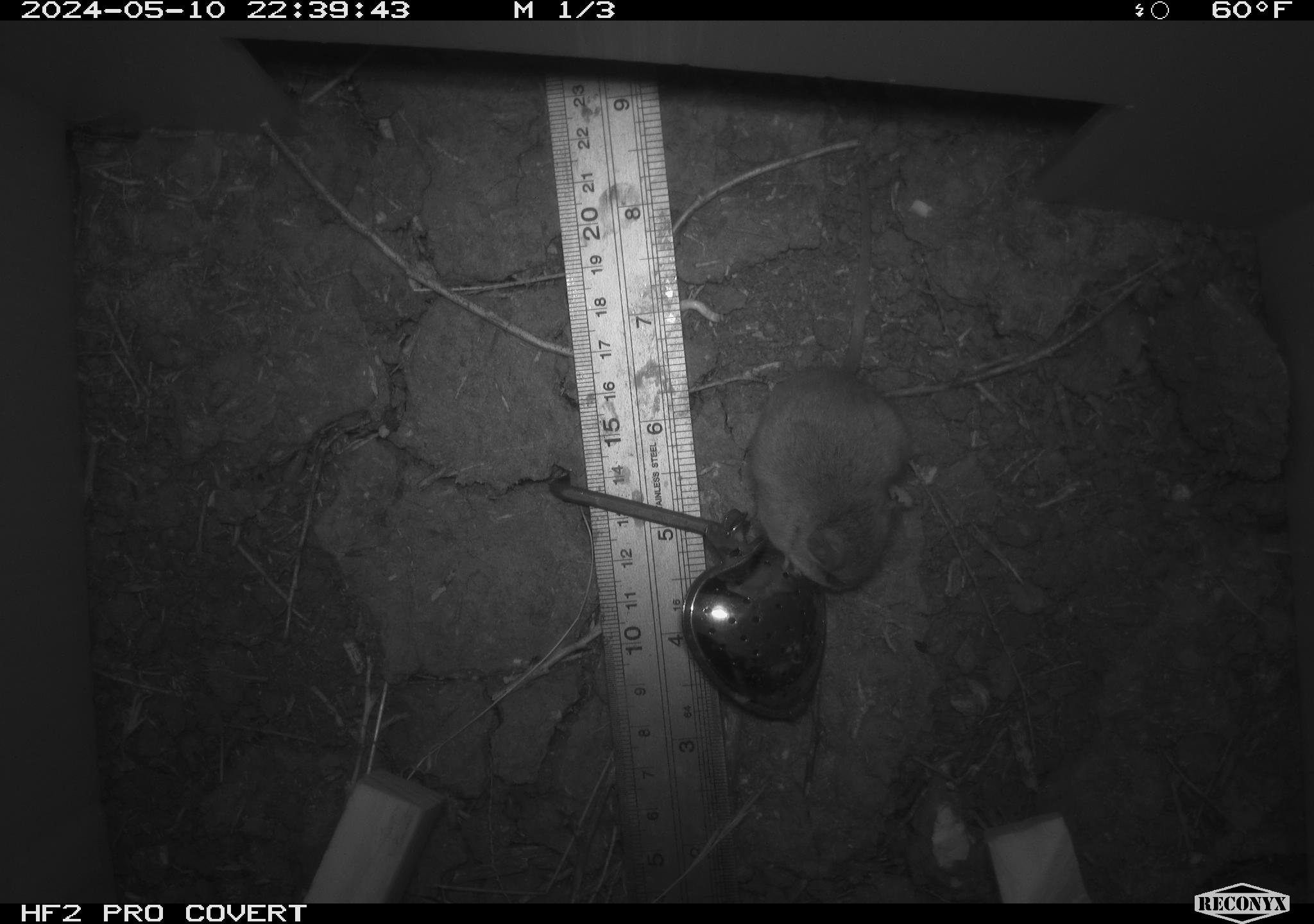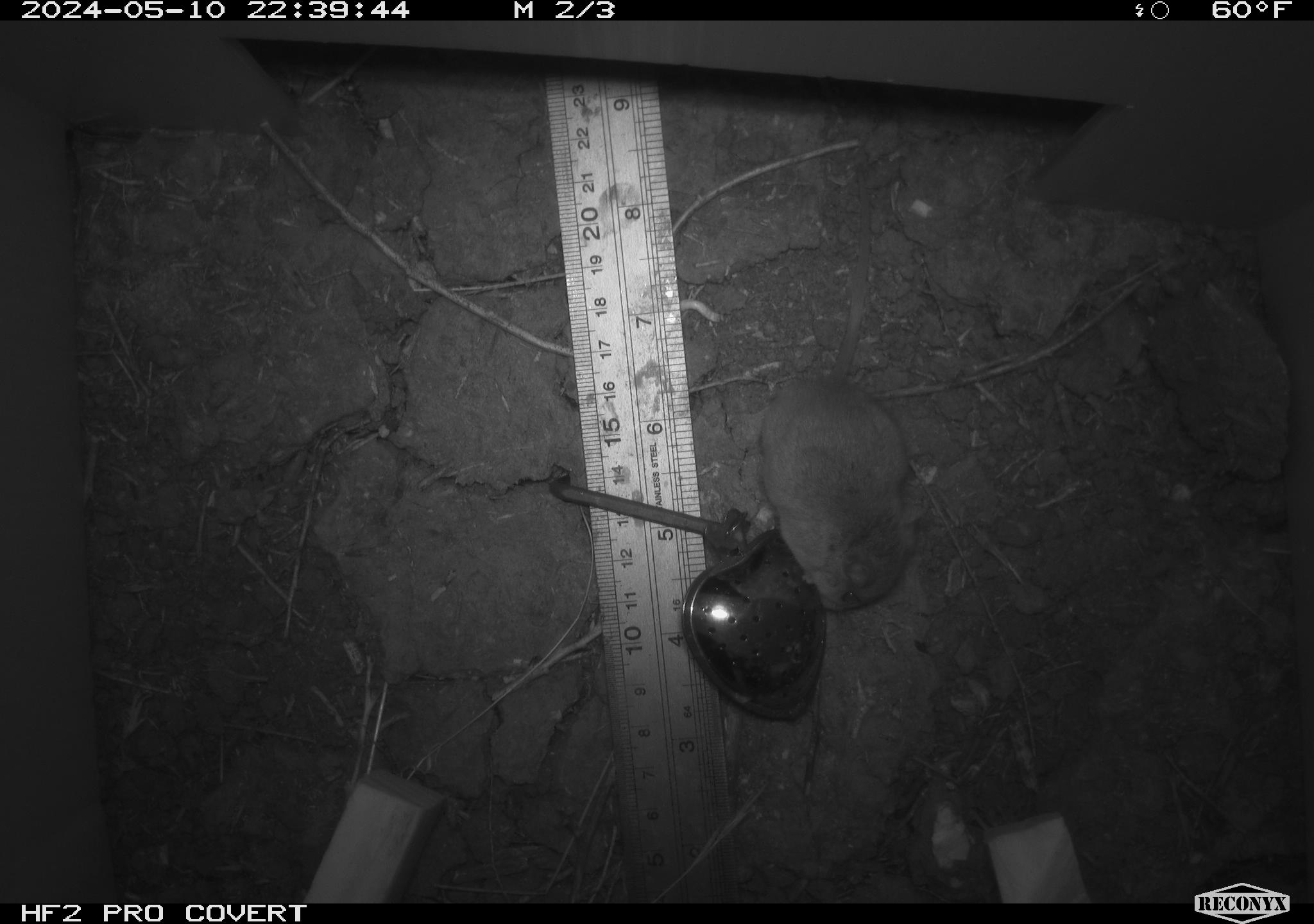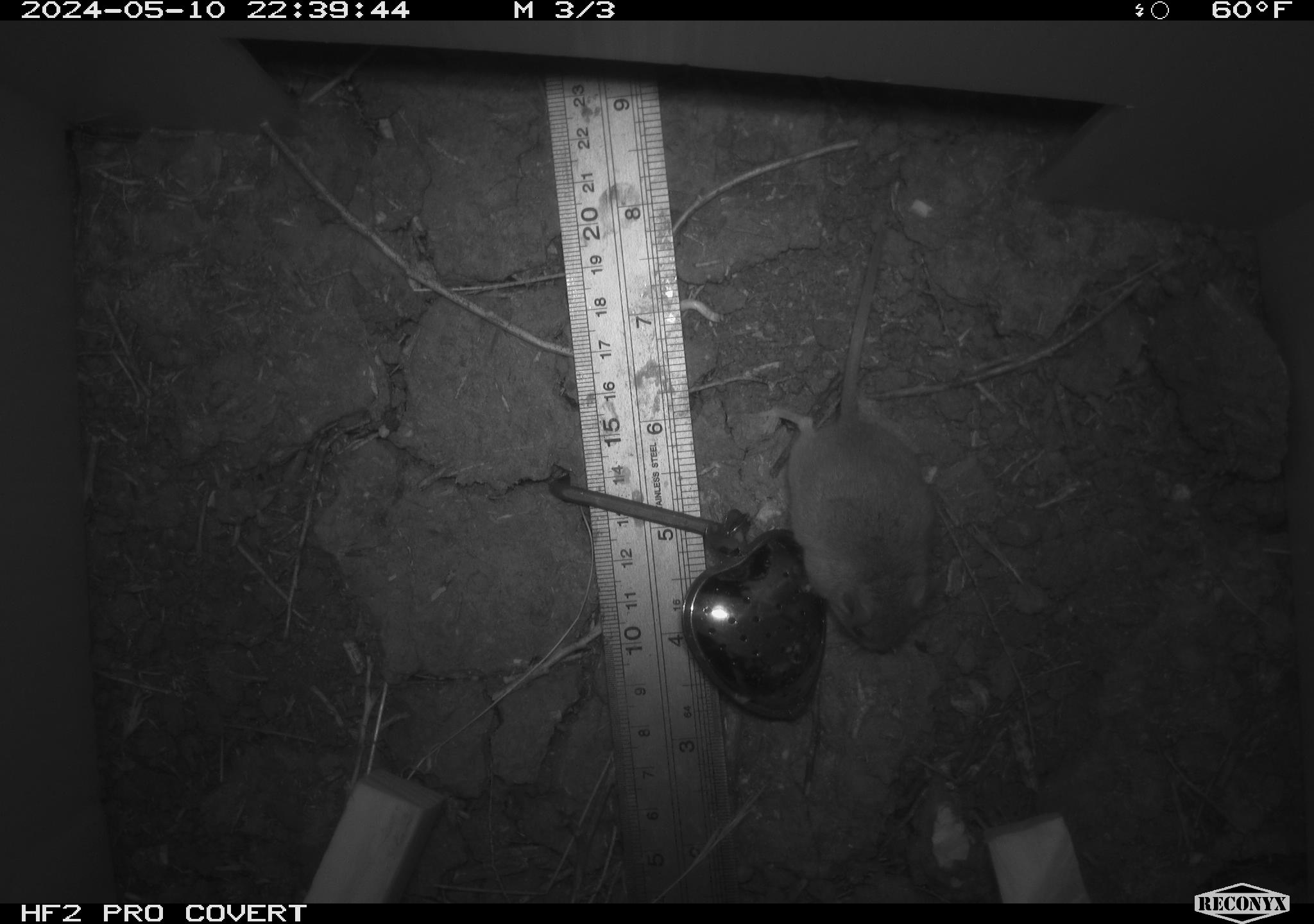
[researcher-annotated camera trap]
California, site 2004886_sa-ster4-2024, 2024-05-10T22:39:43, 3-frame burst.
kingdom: Animalia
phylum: Chordata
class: Mammalia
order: Rodentia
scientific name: Rodentia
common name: mouse species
Mouse species (Rodentia).